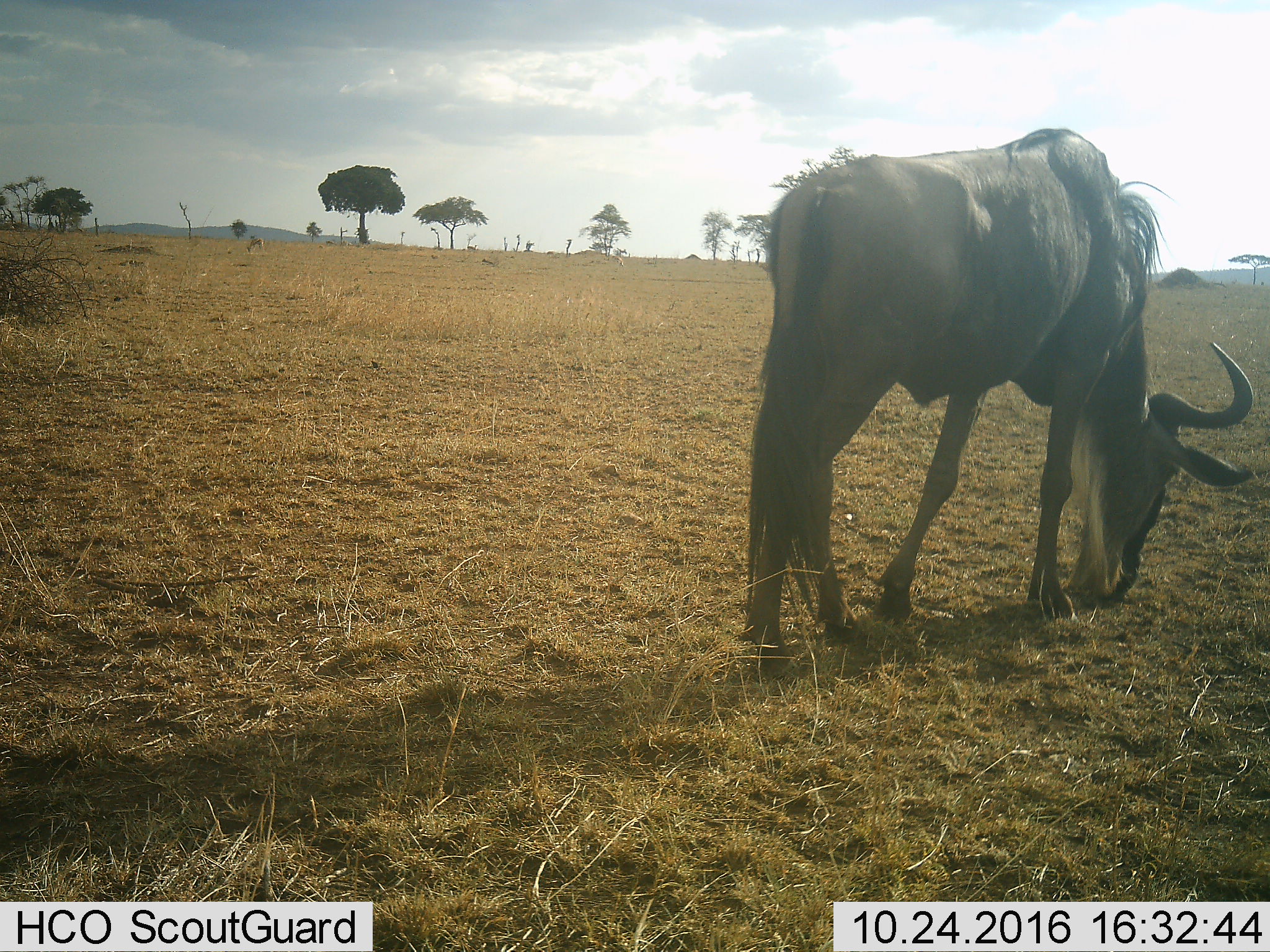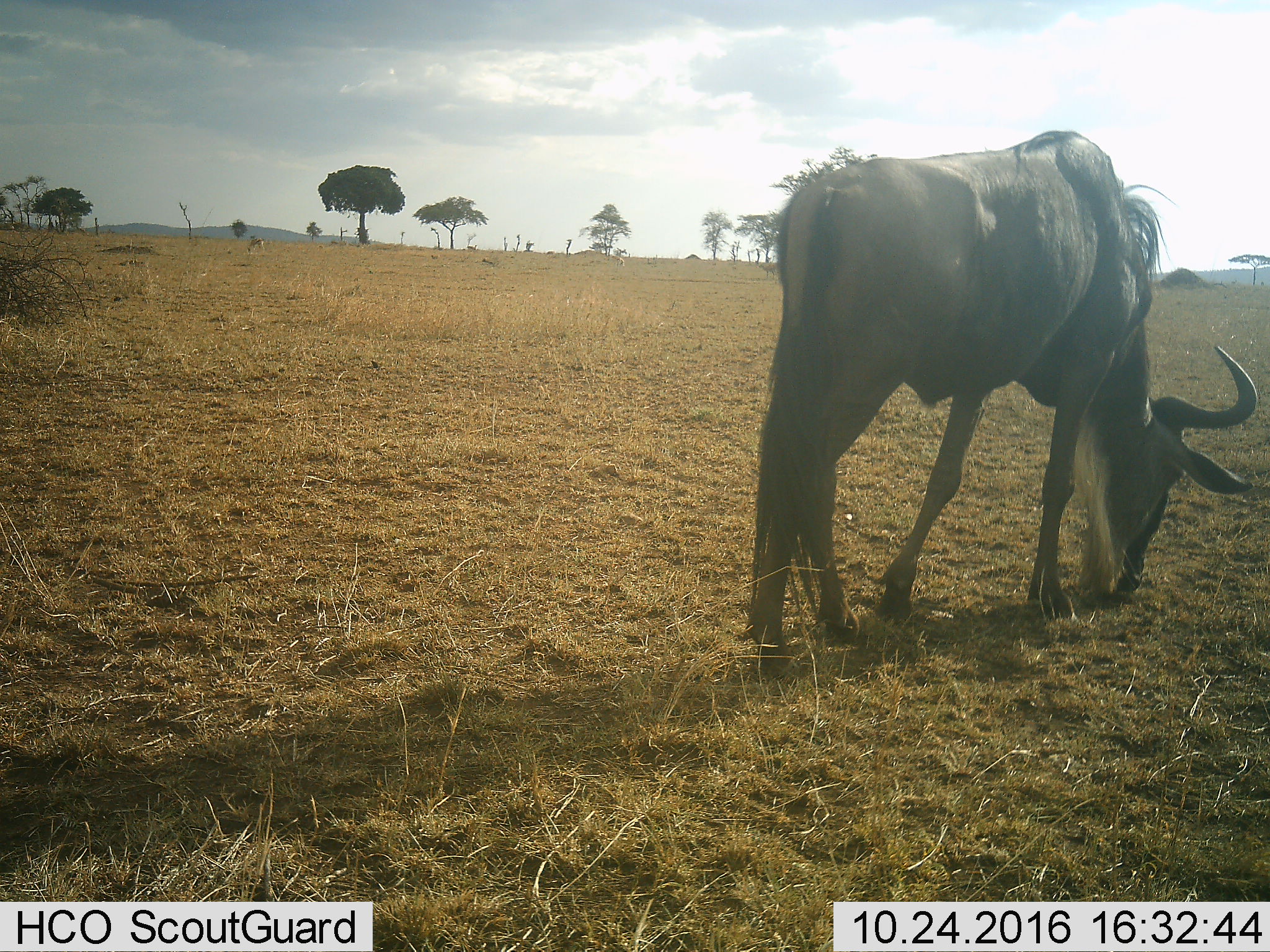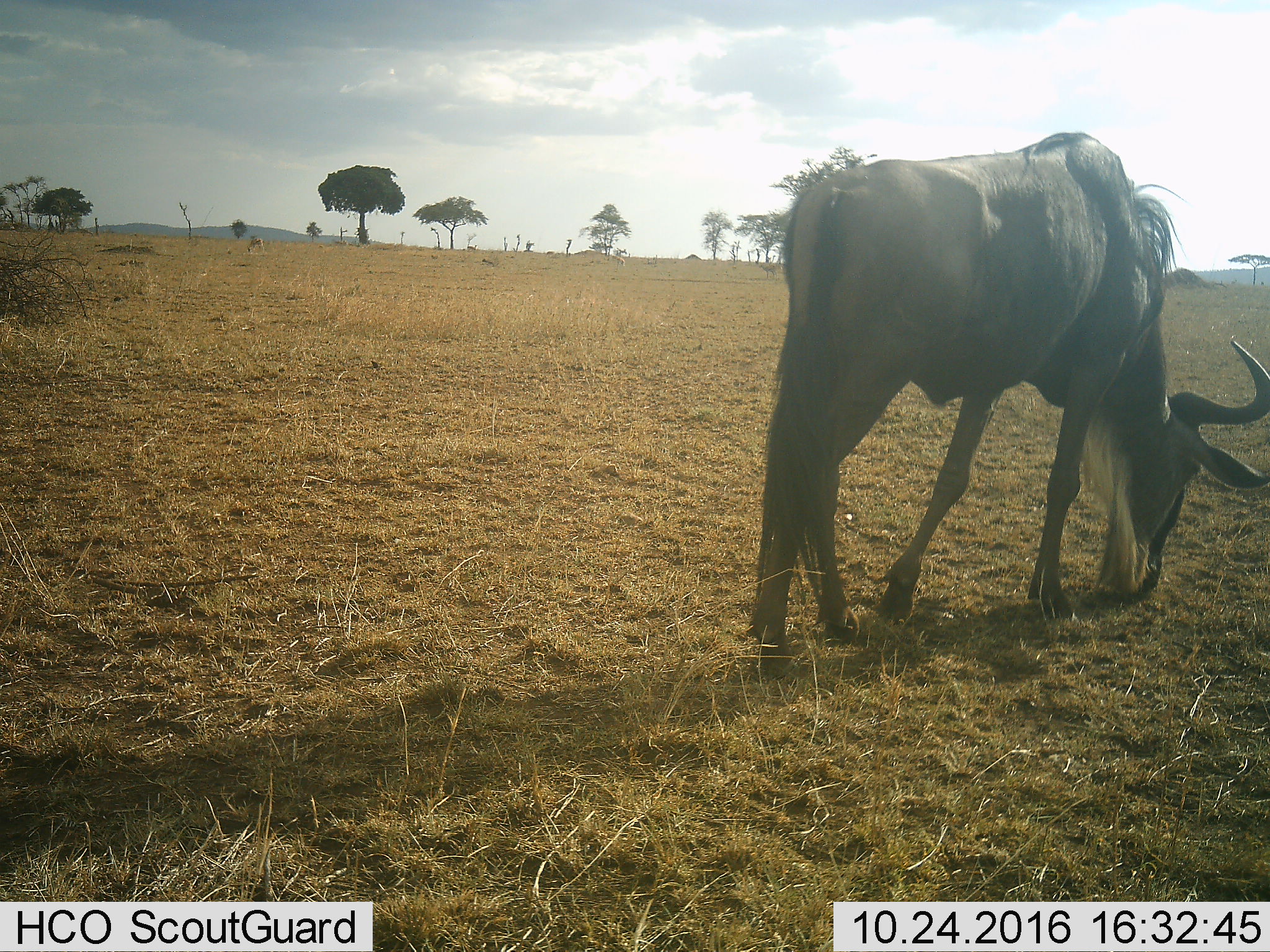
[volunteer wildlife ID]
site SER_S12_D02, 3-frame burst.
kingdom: Animalia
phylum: Chordata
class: Mammalia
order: Artiodactyla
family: Bovidae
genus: Connochaetes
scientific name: Connochaetes taurinus taurinus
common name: blue wildebeest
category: wildebeestblue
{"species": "wildebeestblue (blue wildebeest) (Connochaetes taurinus taurinus)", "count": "1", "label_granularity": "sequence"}